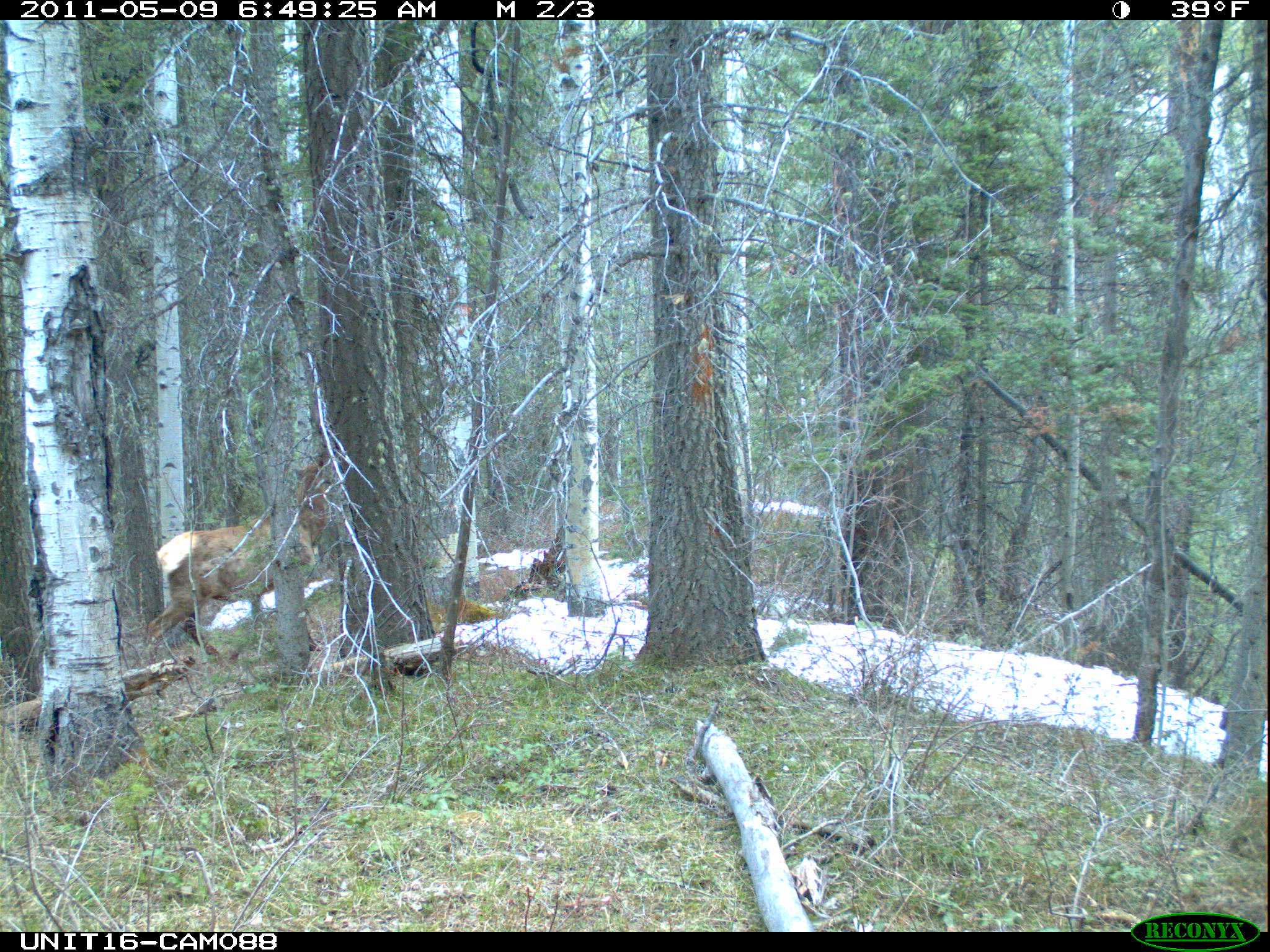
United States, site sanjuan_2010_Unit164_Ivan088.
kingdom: Animalia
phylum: Chordata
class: Mammalia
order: Artiodactyla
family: Cervidae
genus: Cervus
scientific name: Cervus elaphus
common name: red deer